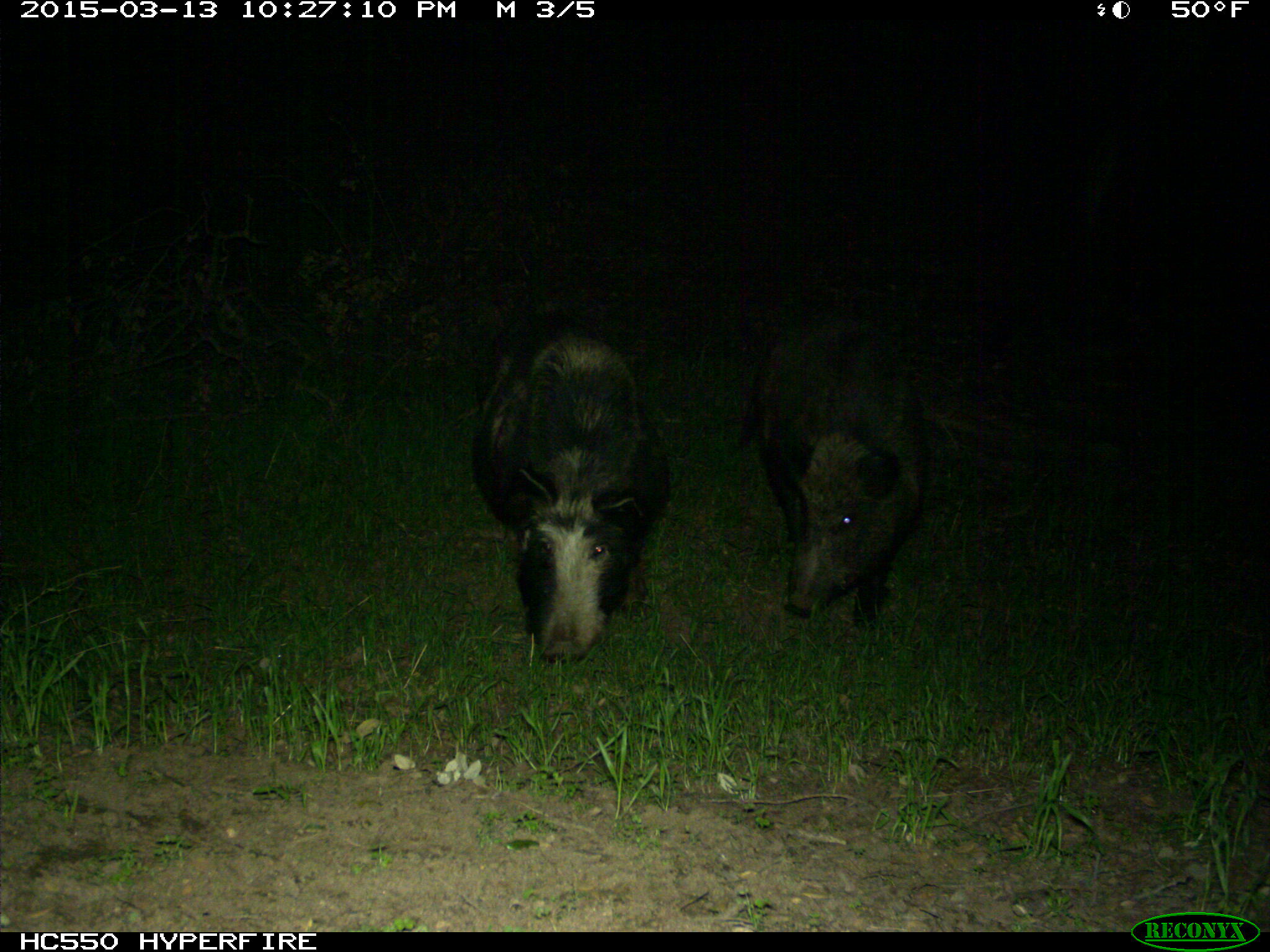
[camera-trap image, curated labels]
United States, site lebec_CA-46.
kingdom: Animalia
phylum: Chordata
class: Mammalia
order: Artiodactyla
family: Suidae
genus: Sus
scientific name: Sus scrofa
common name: wild boar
Sus scrofa (wild boar).